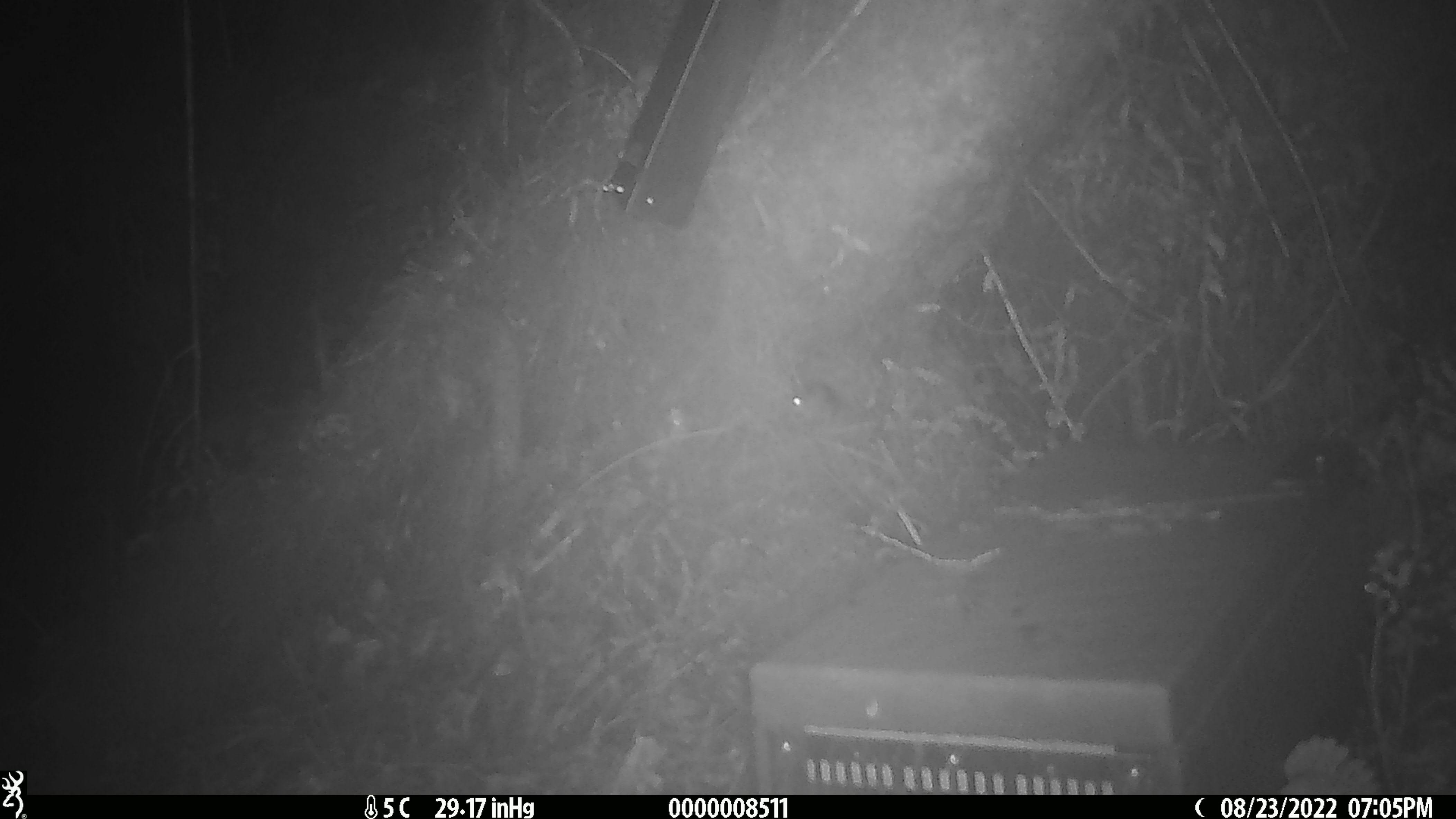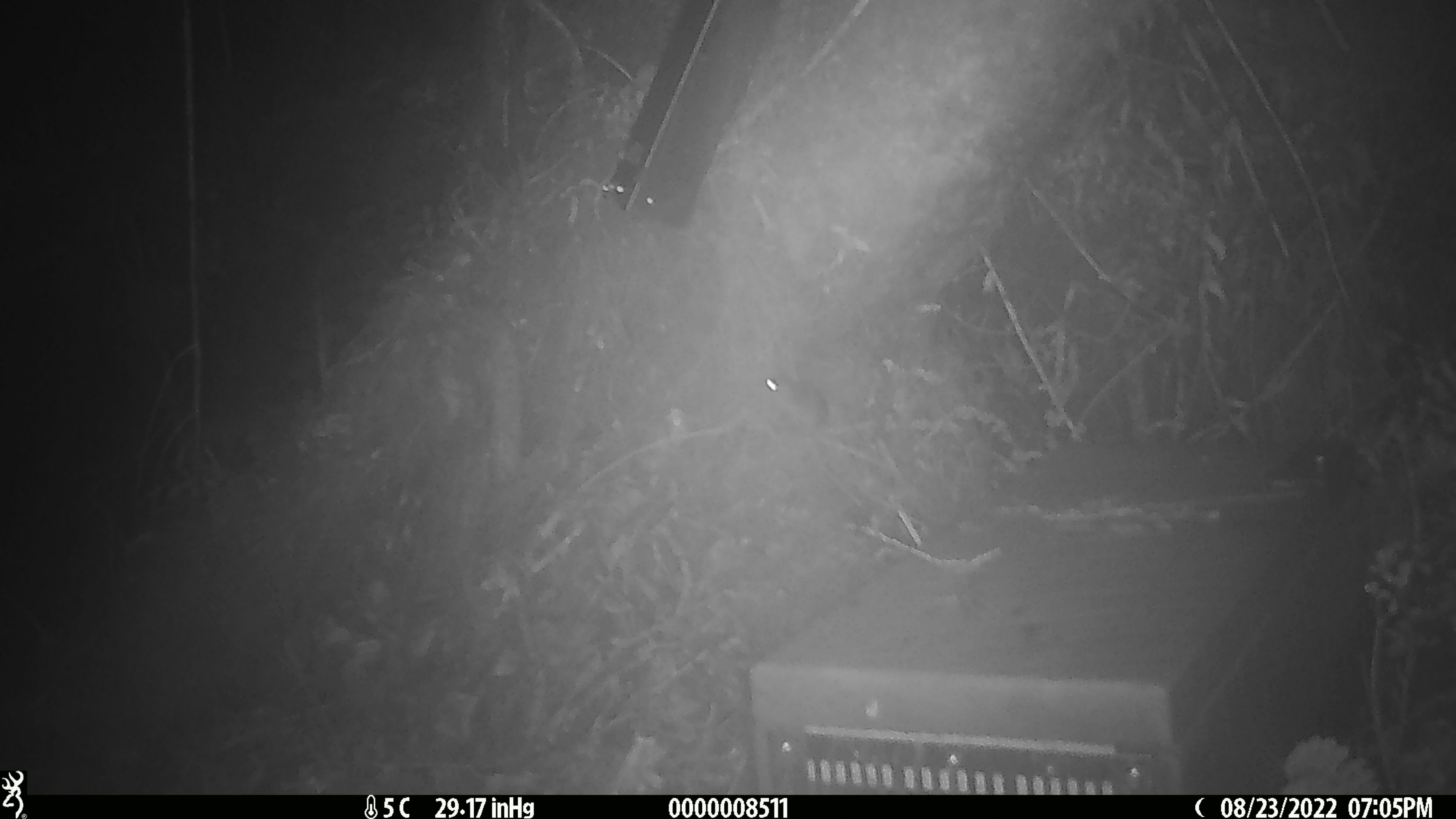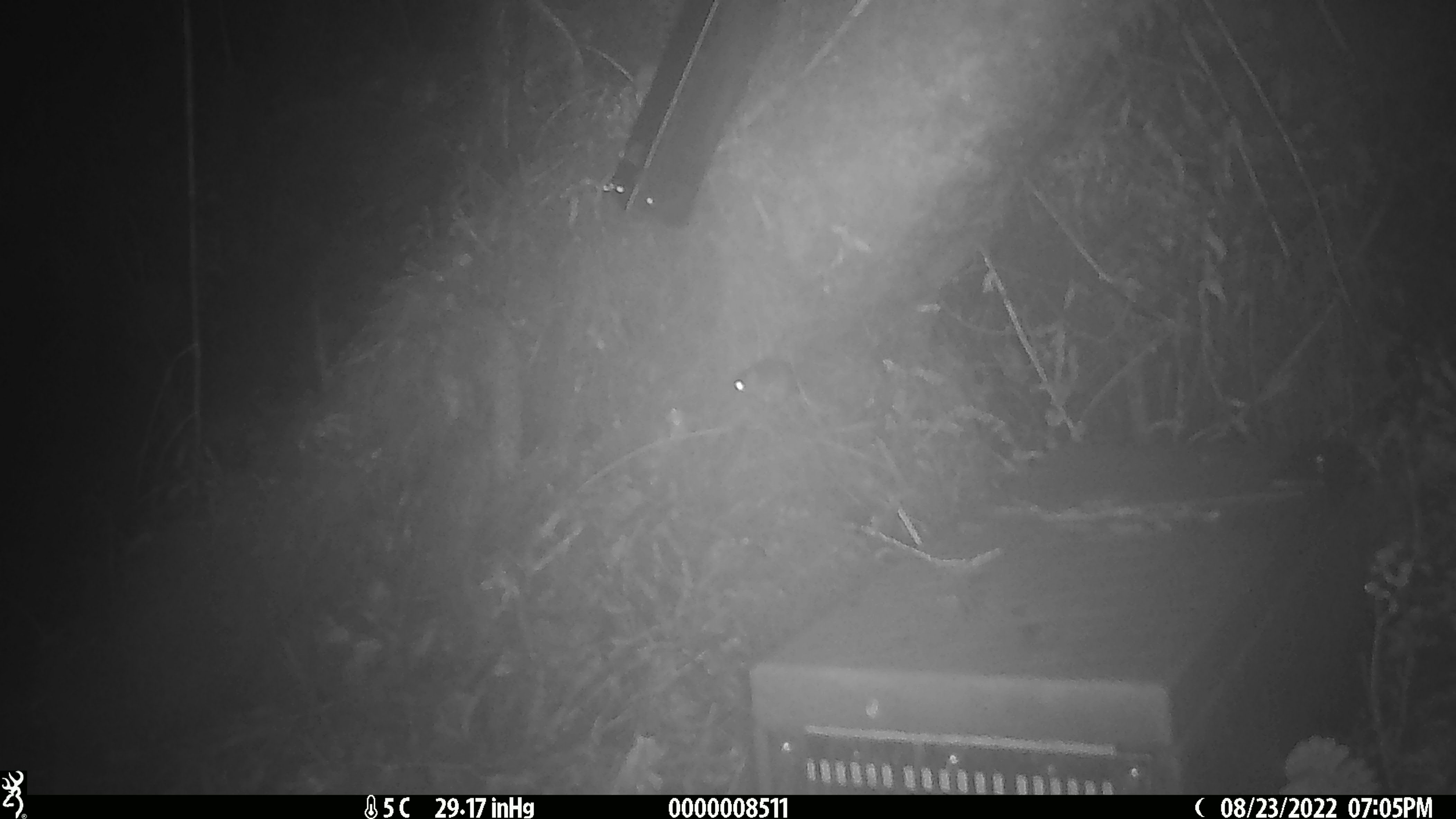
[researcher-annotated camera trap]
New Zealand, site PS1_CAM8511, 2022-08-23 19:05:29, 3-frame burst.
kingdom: Animalia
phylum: Chordata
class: Mammalia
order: Rodentia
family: Muridae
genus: Mus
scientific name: Mus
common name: mouse